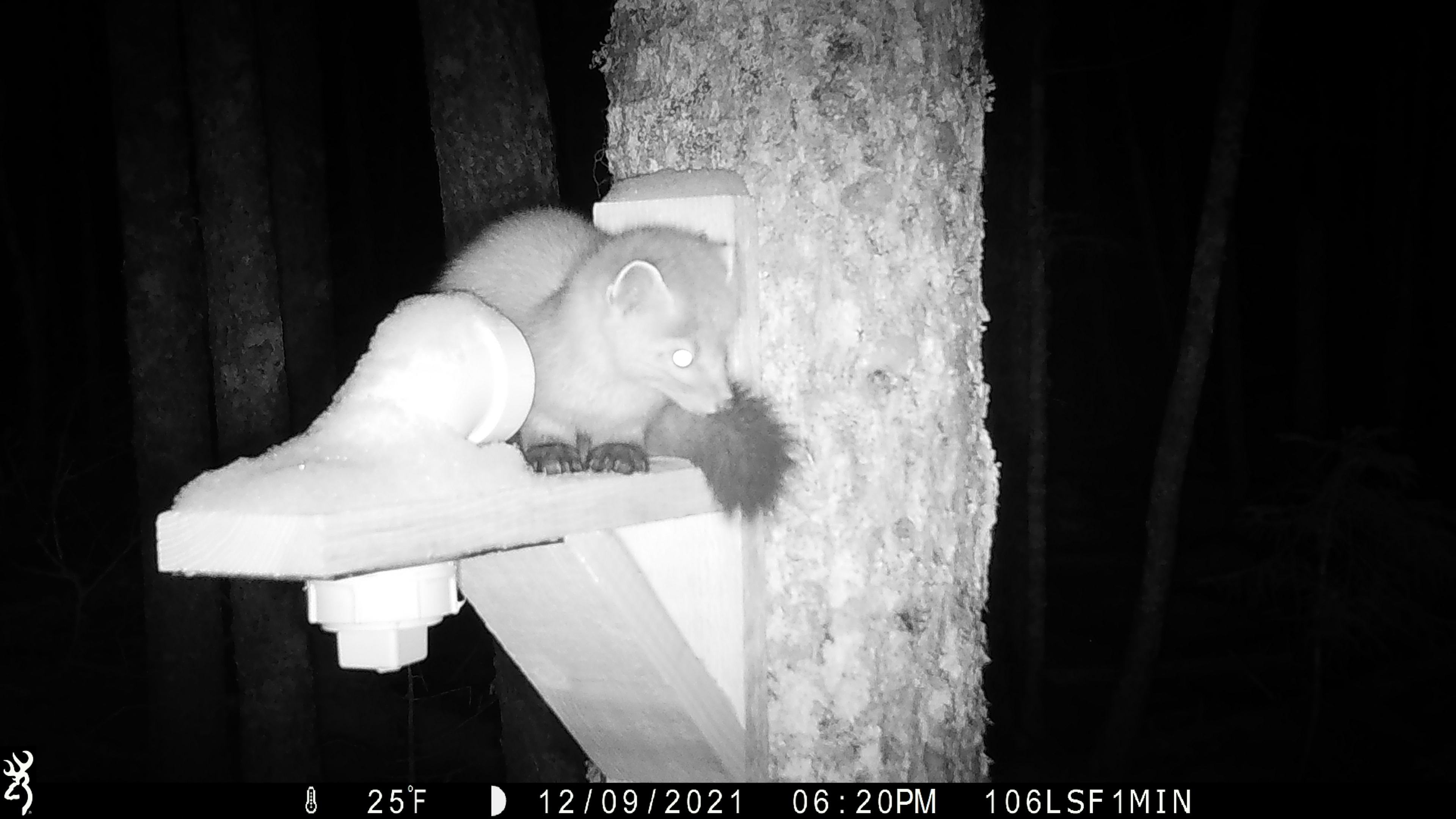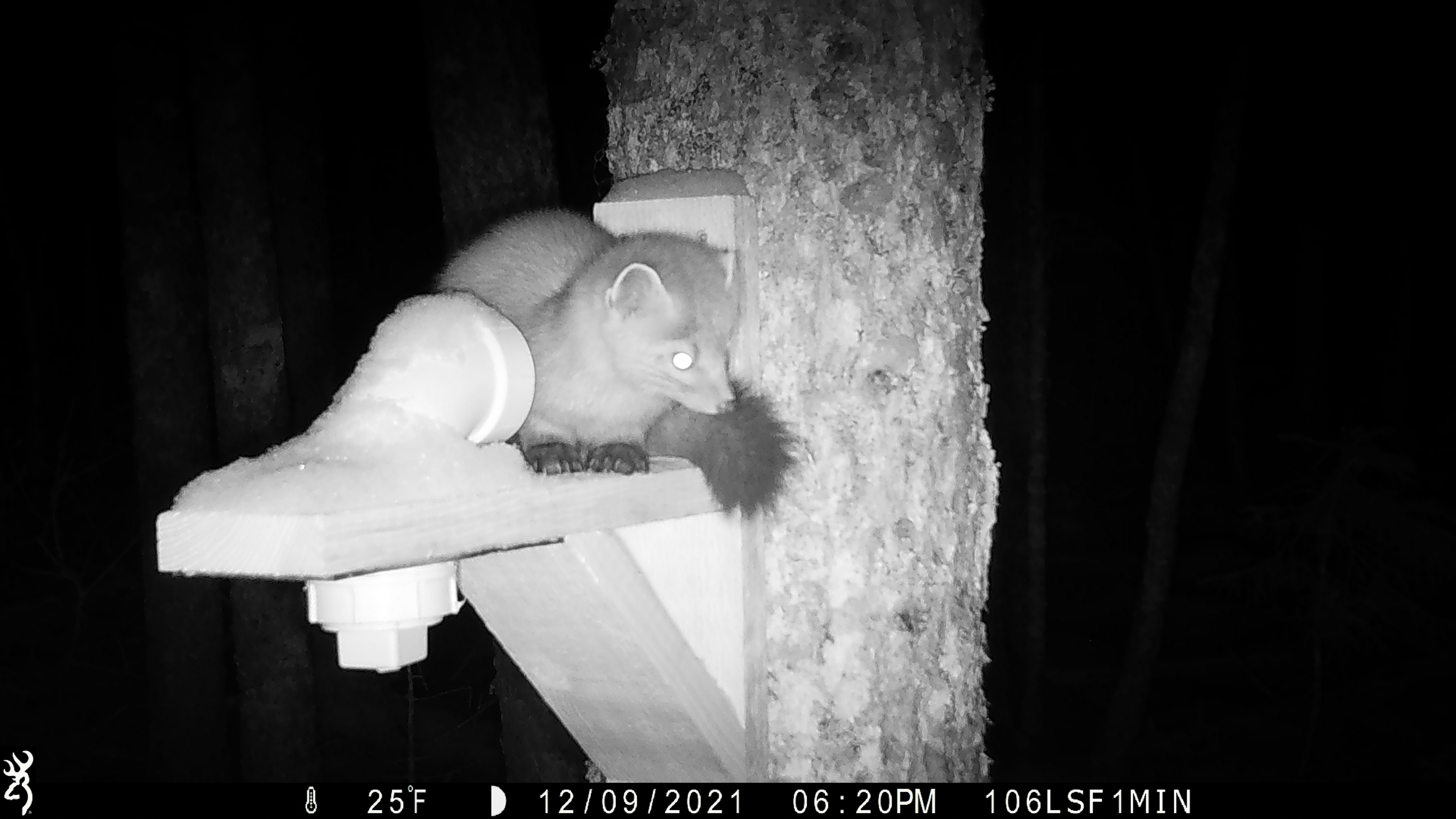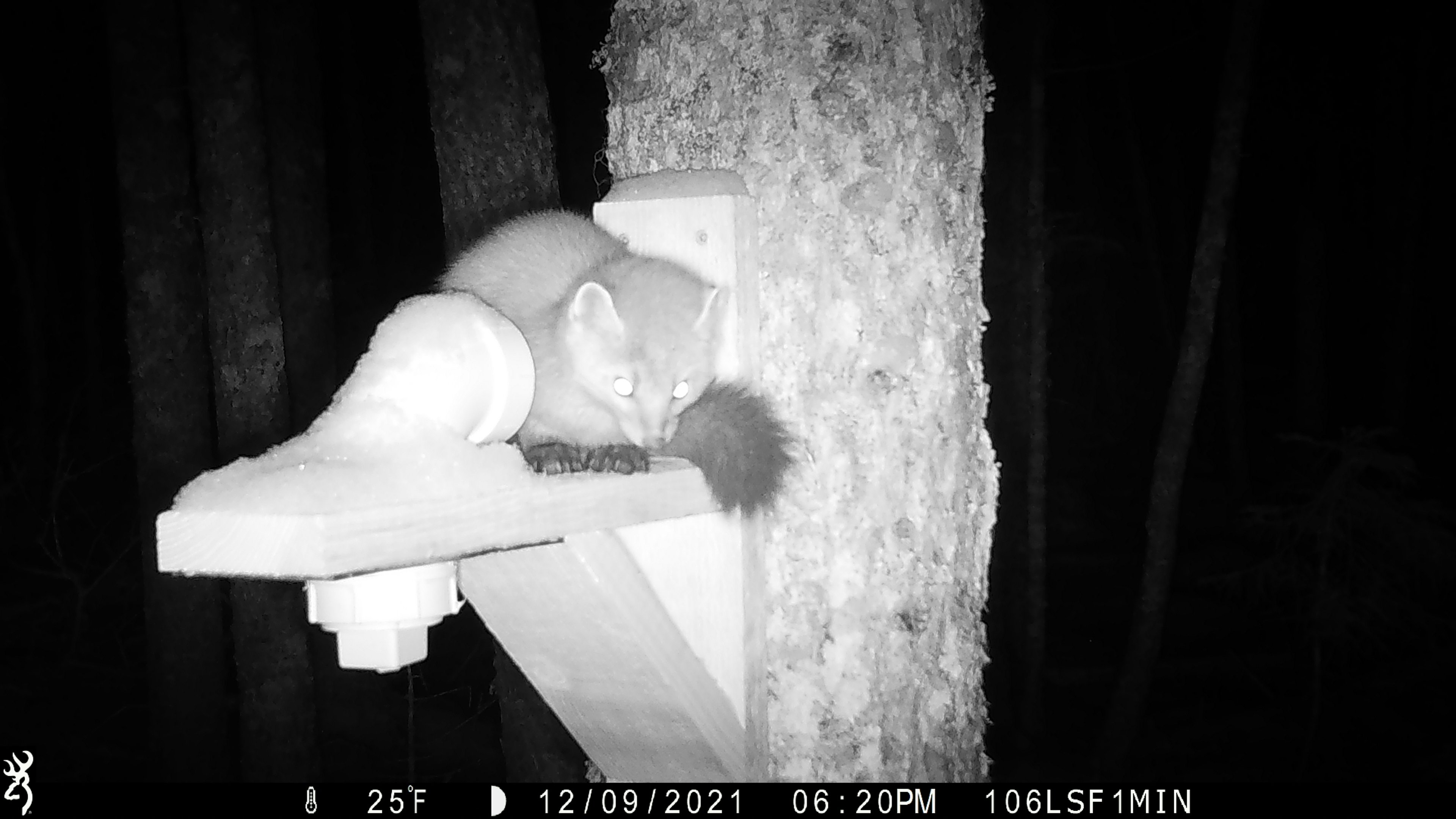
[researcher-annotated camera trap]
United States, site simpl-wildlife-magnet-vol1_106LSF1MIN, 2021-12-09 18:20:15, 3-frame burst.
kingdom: Animalia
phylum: Chordata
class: Mammalia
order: Carnivora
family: Mustelidae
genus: Martes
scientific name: Martes americana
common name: american marten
American marten (Martes americana).